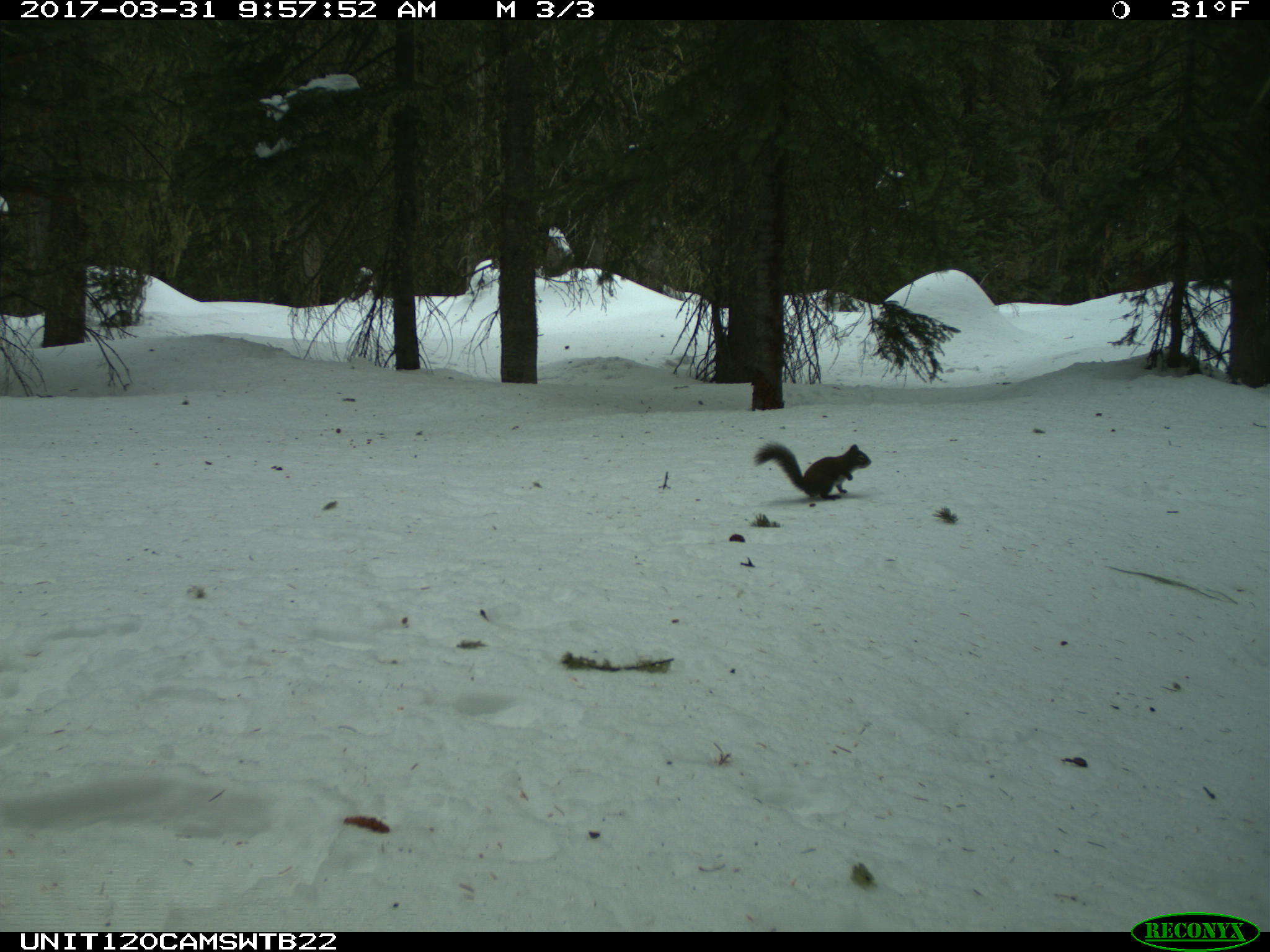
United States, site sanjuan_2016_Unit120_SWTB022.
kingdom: Animalia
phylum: Chordata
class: Mammalia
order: Rodentia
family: Sciuridae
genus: Tamiasciurus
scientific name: Tamiasciurus hudsonicus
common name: american red squirrel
Tamiasciurus hudsonicus (american red squirrel).